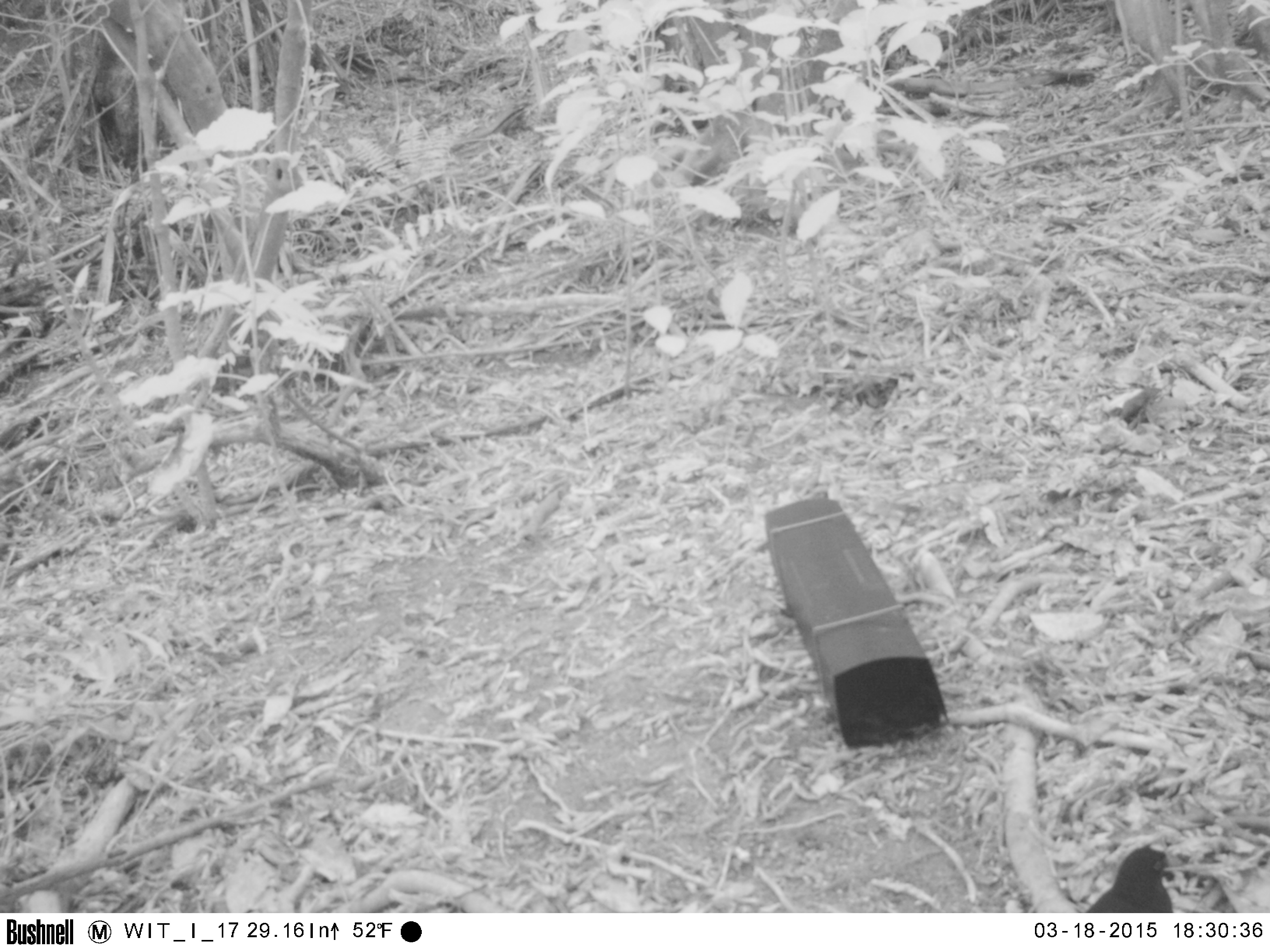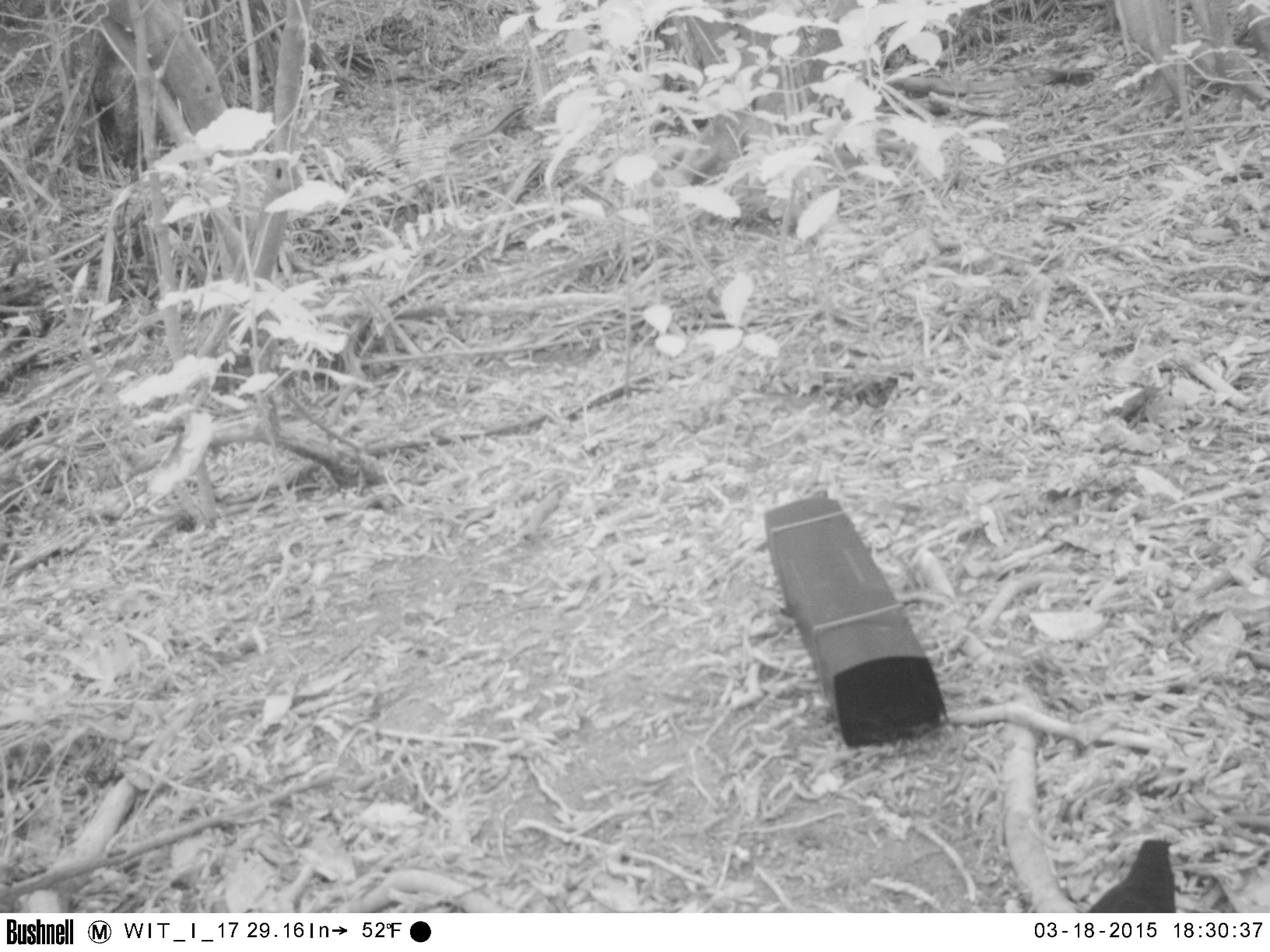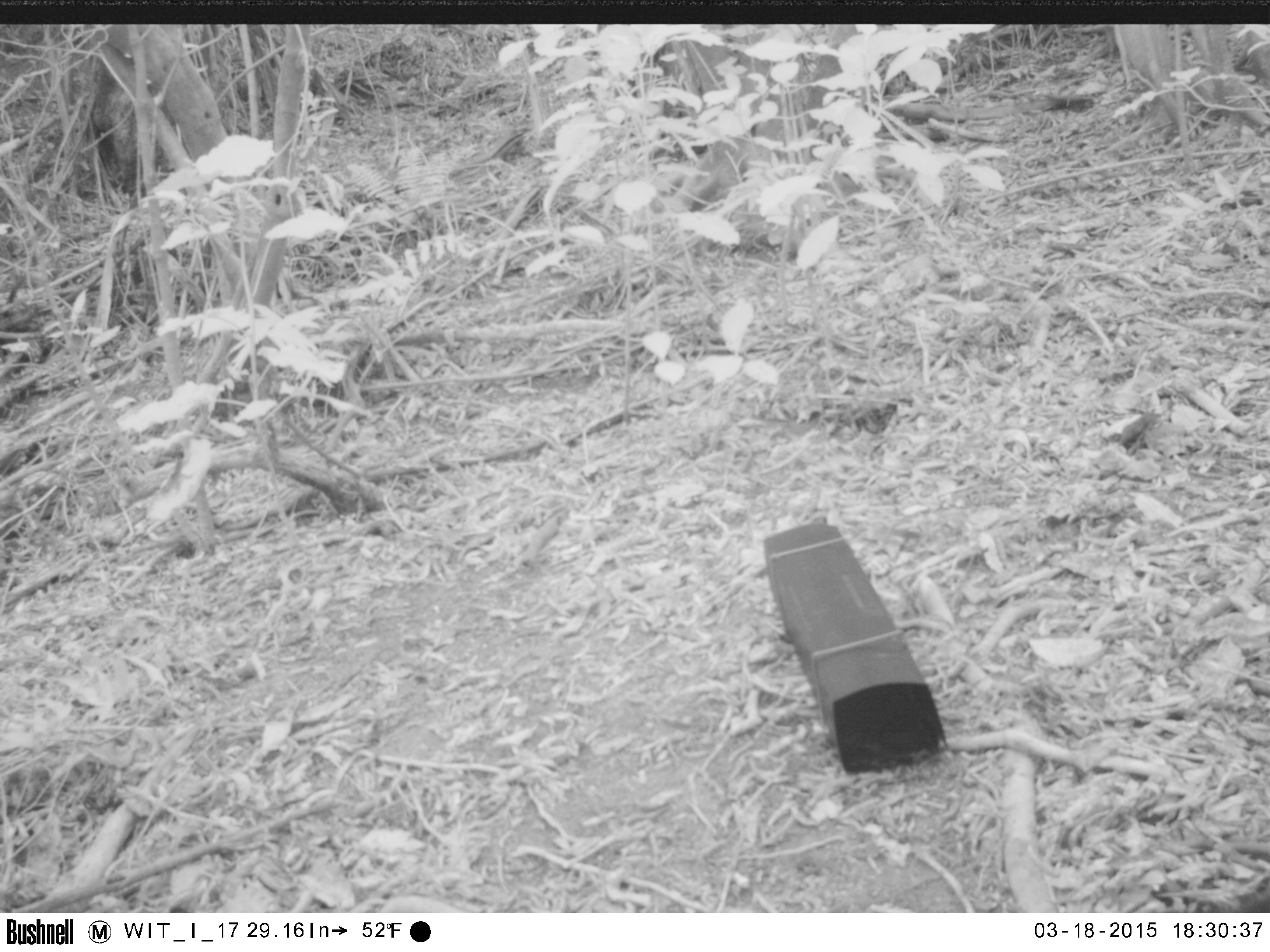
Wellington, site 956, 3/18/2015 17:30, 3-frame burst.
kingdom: Animalia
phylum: Chordata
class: Aves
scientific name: Aves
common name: bird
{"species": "bird (Aves)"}